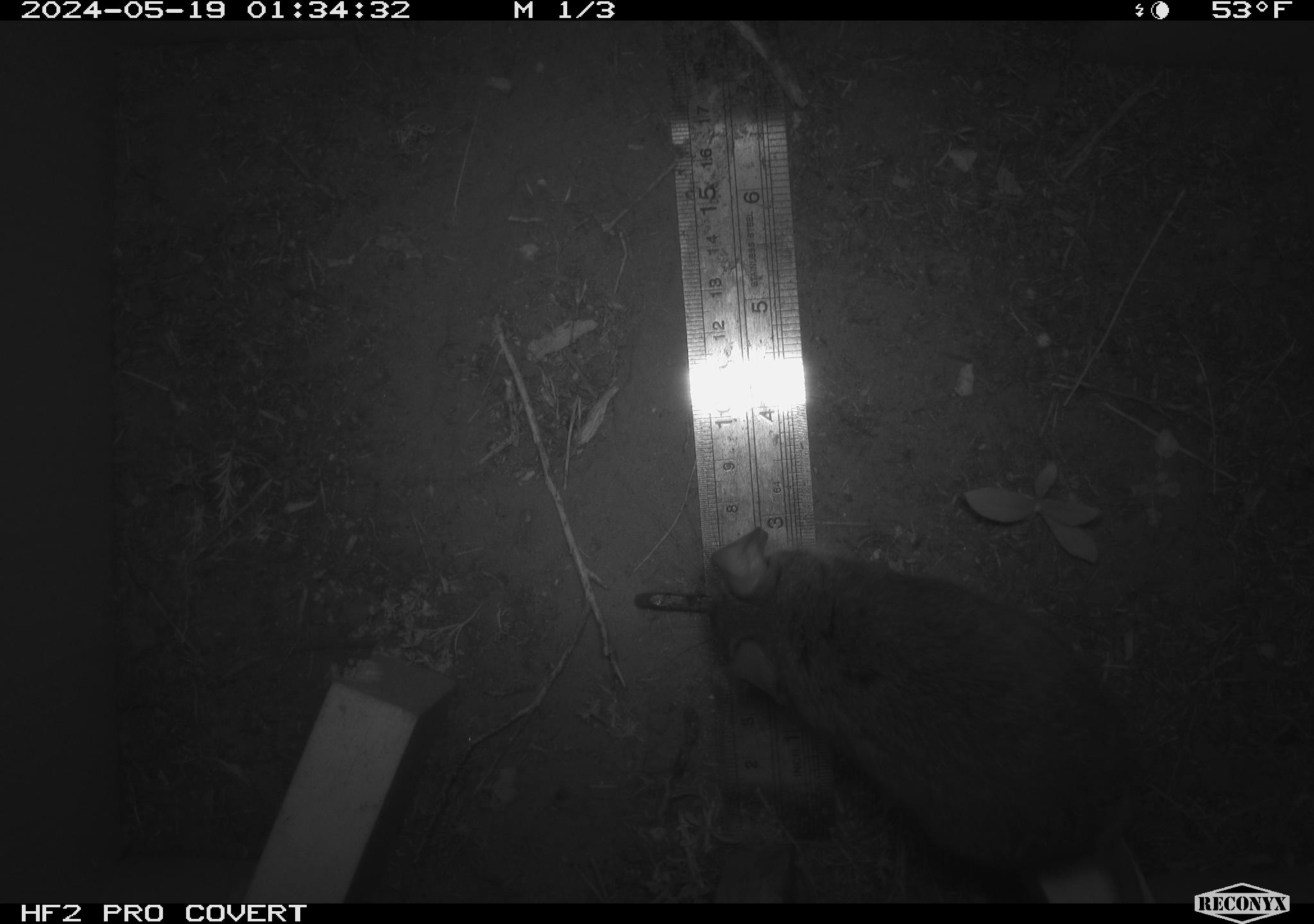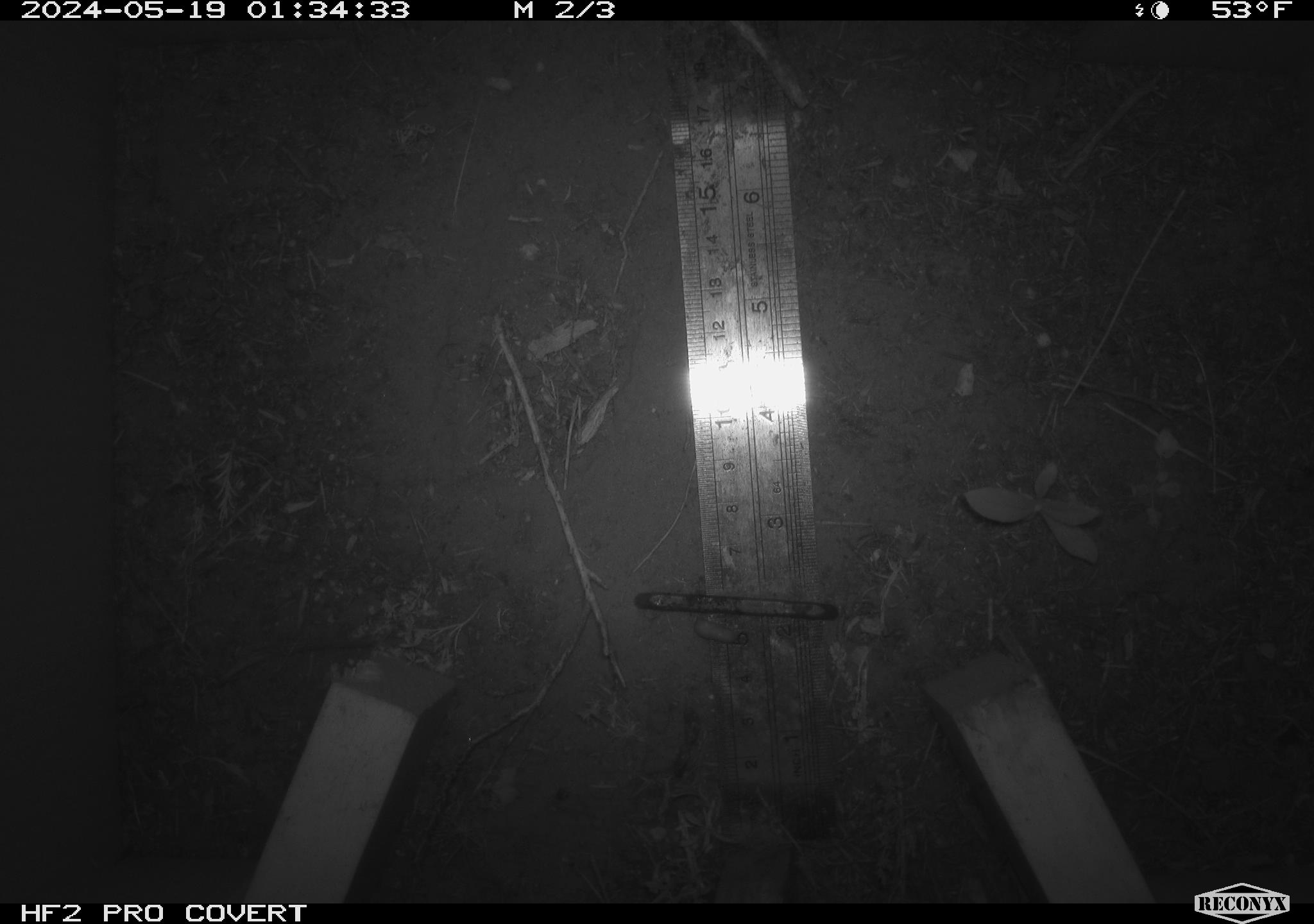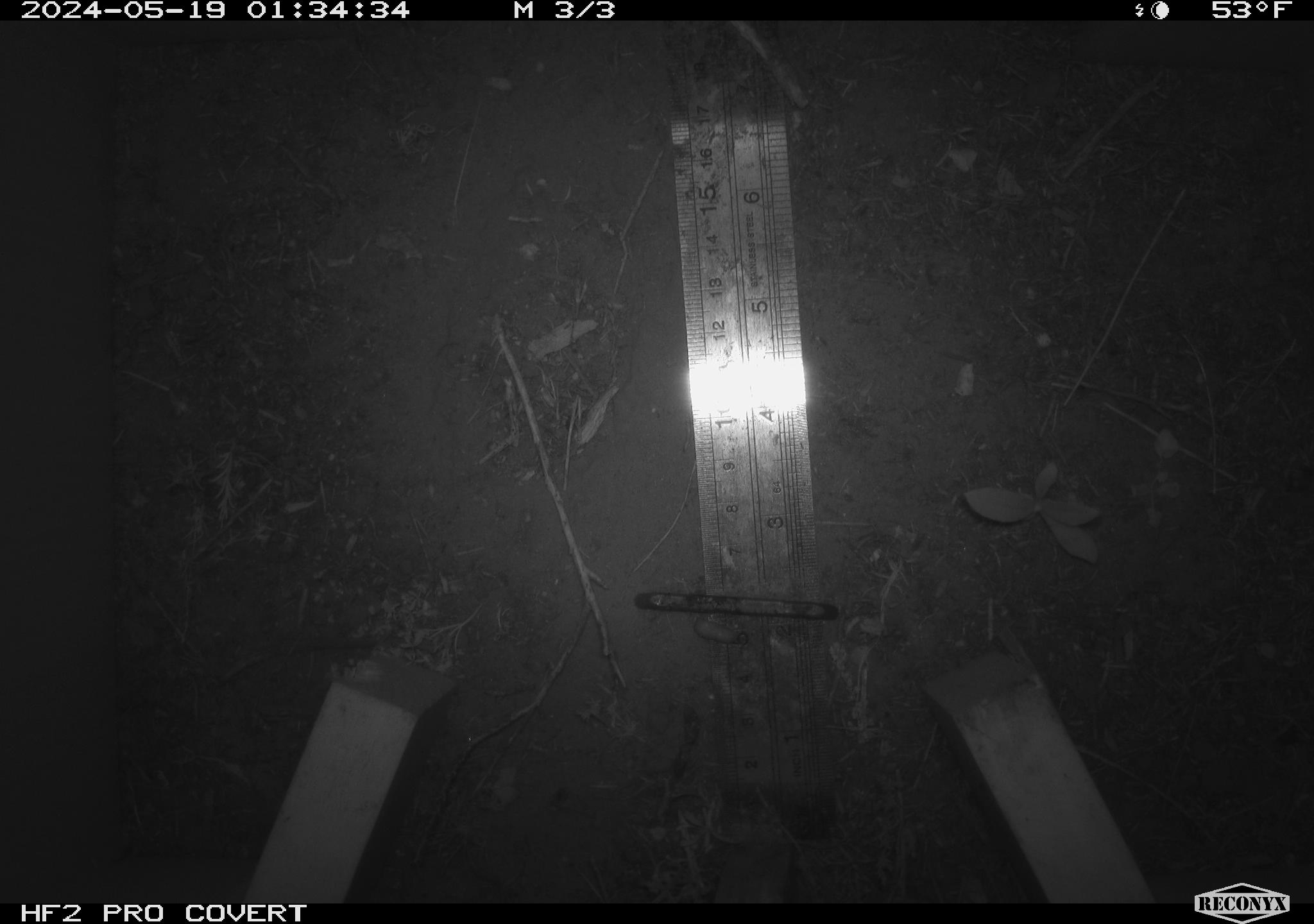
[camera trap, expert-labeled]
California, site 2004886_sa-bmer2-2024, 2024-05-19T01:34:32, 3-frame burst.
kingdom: Animalia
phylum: Chordata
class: Mammalia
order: Rodentia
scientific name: Rodentia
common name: mouse species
Mouse species (Rodentia).